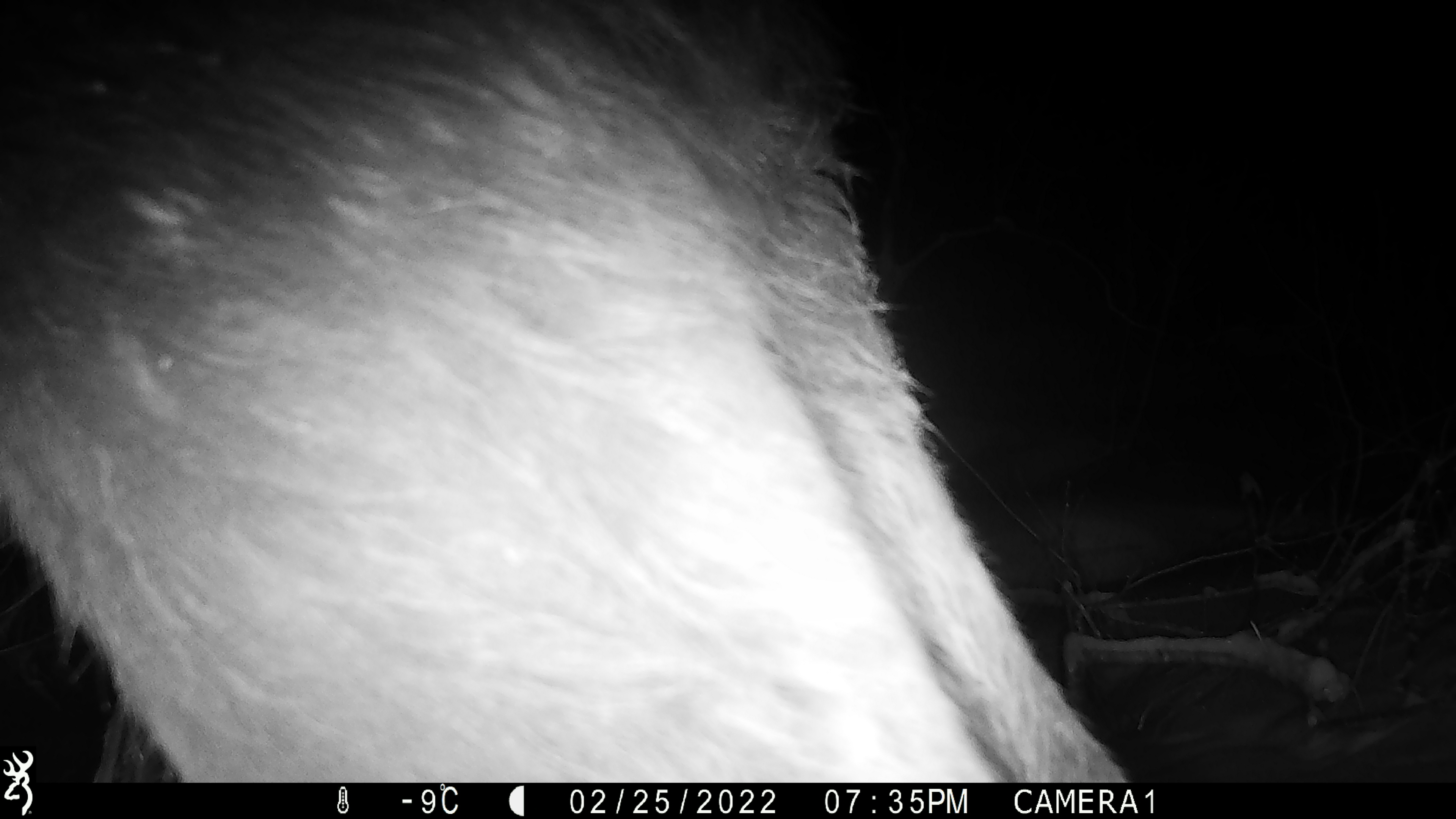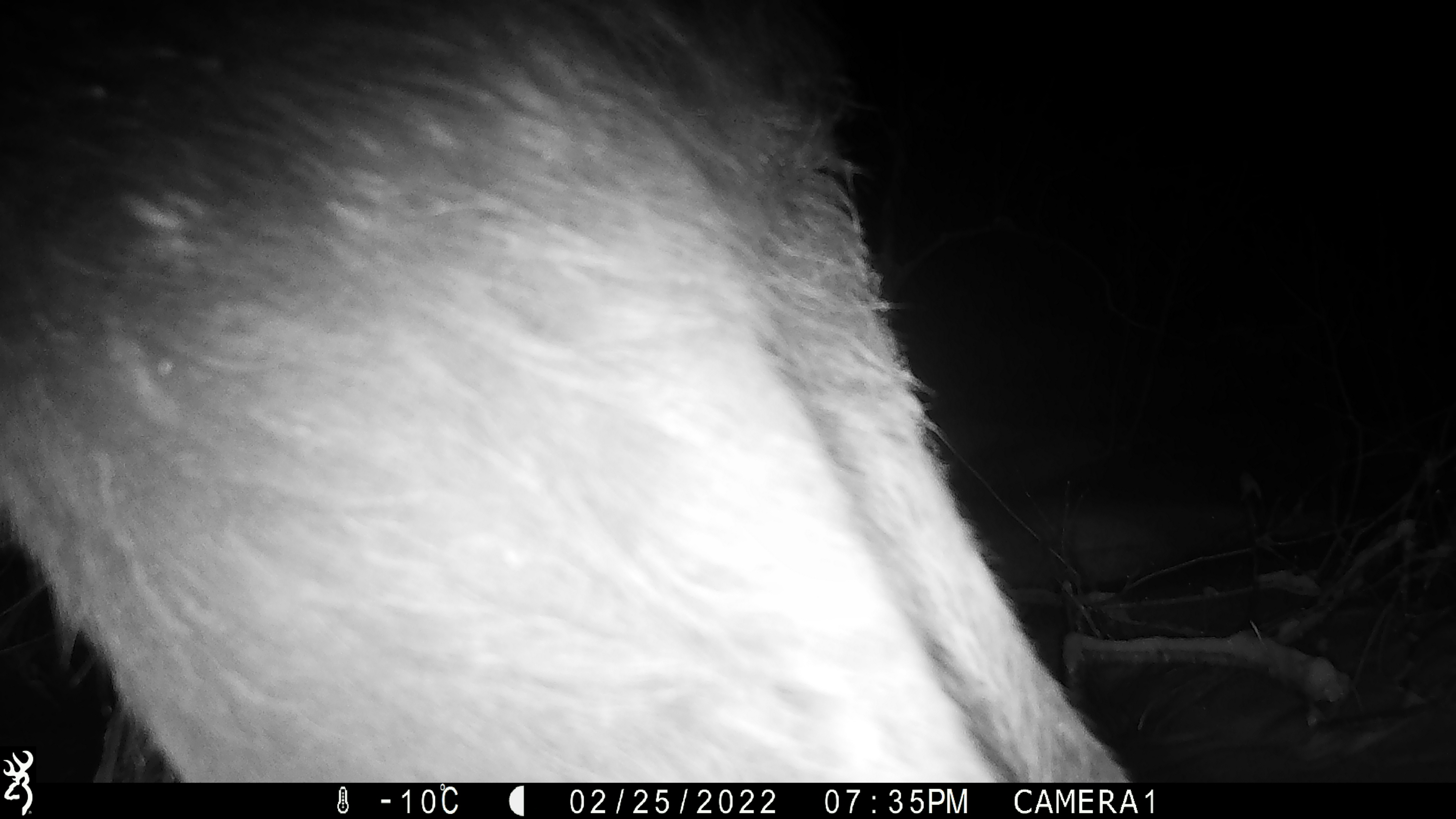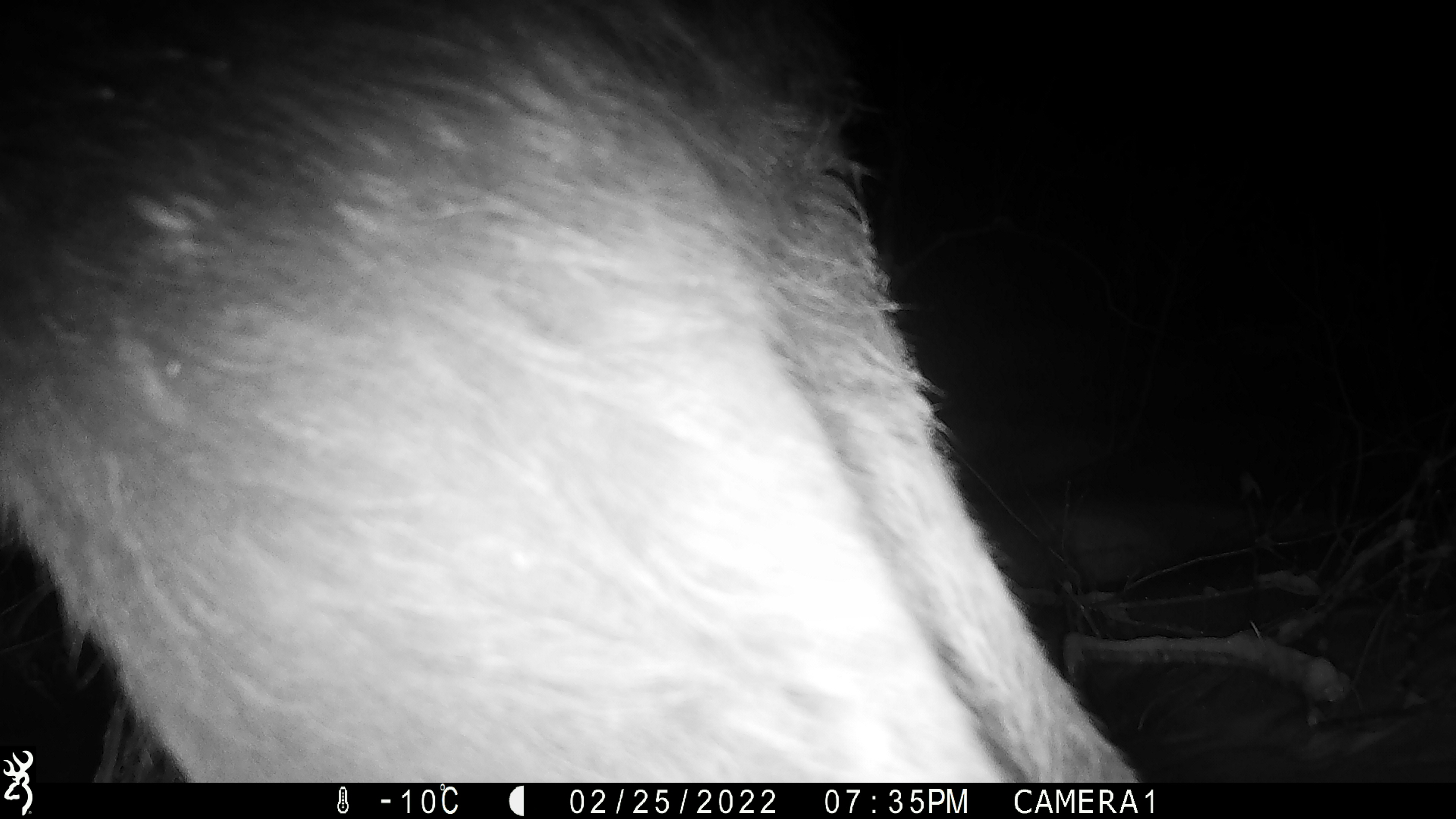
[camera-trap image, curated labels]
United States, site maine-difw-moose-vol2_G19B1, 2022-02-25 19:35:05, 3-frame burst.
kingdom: Animalia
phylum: Chordata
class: Mammalia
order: Artiodactyla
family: Cervidae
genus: Alces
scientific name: Alces alces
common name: moose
Moose (Alces alces).